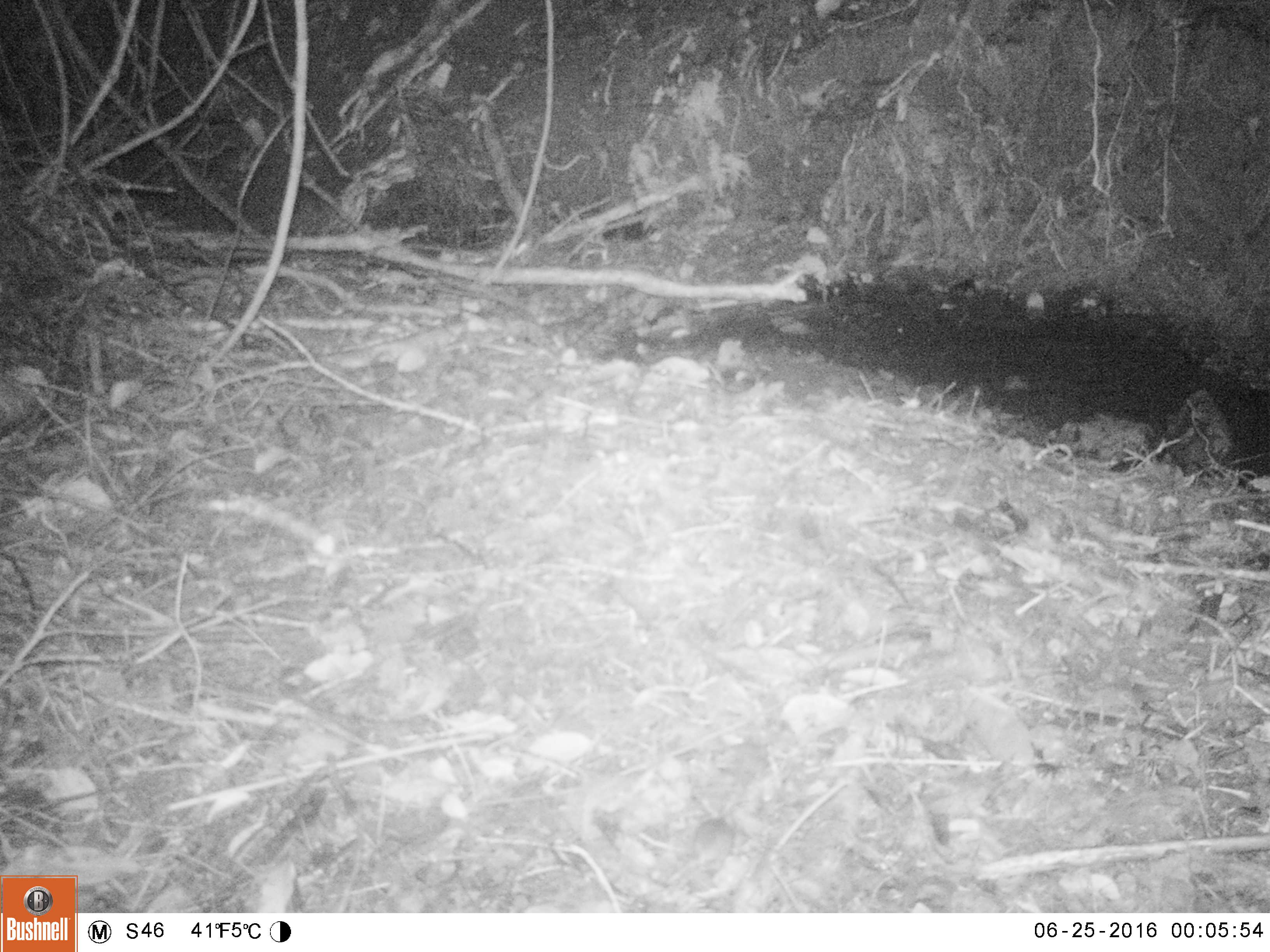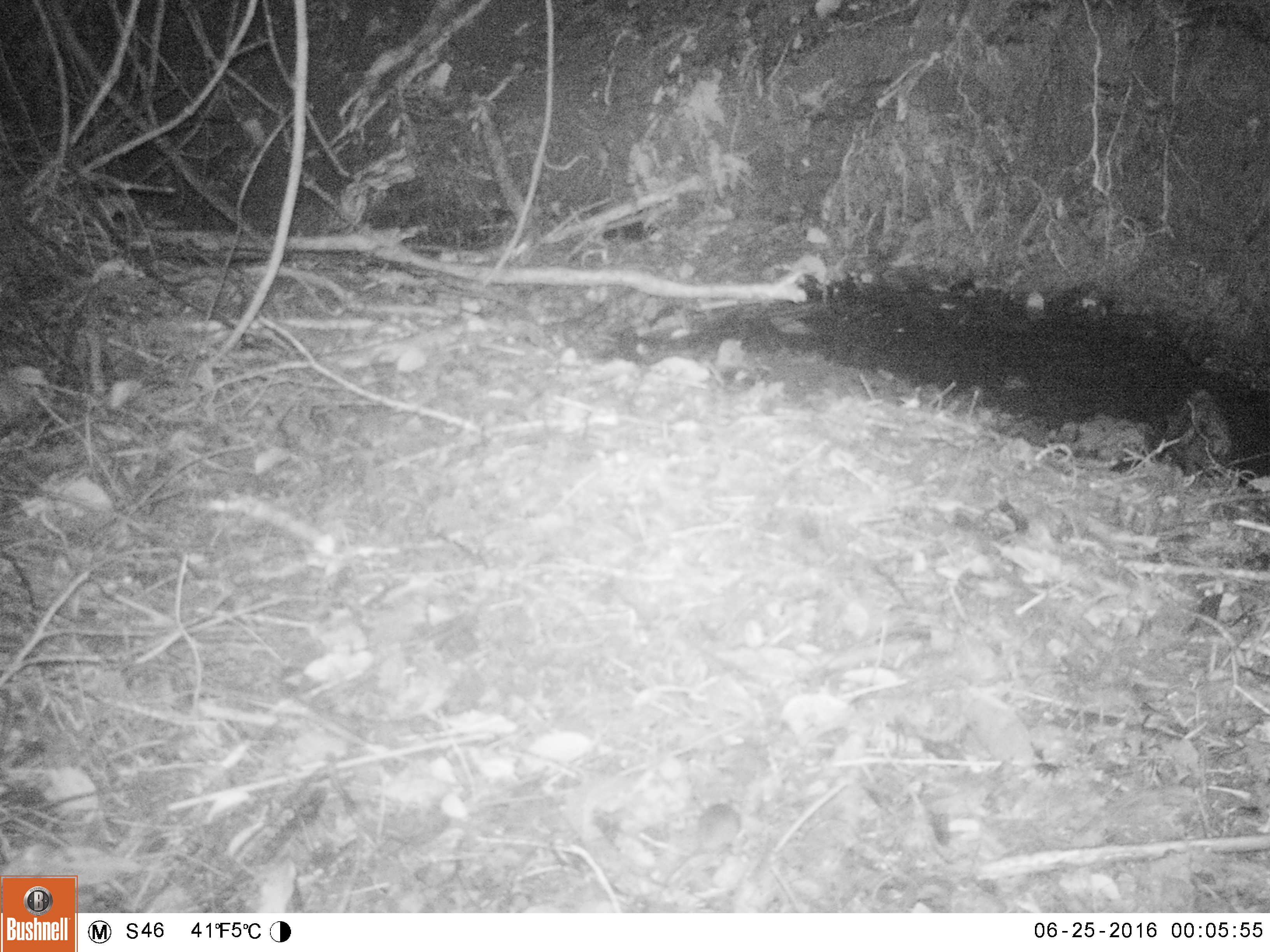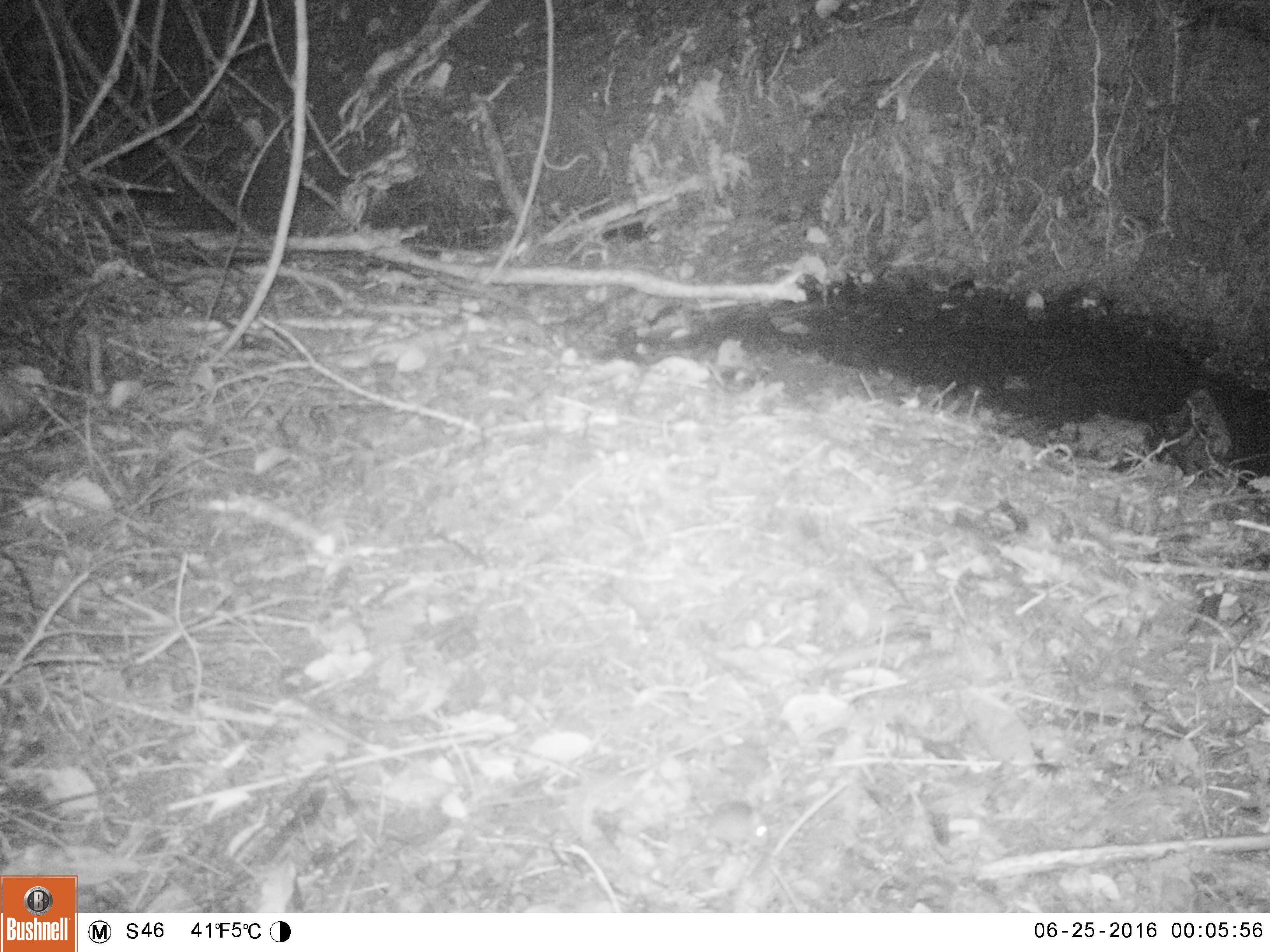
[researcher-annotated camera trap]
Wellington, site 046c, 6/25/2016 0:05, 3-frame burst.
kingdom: Animalia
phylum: Chordata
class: Mammalia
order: Rodentia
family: Muridae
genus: Mus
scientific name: Mus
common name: mouse